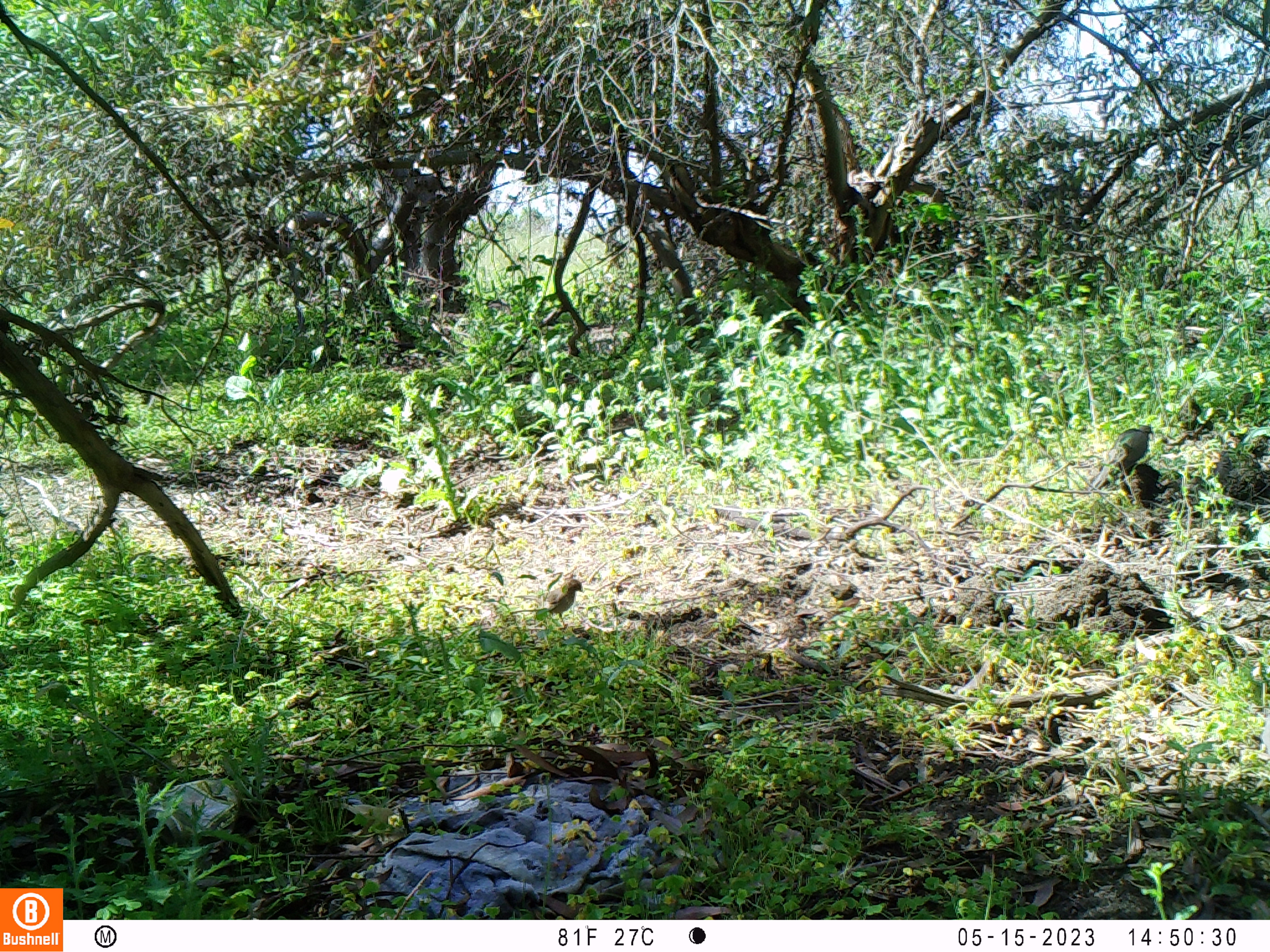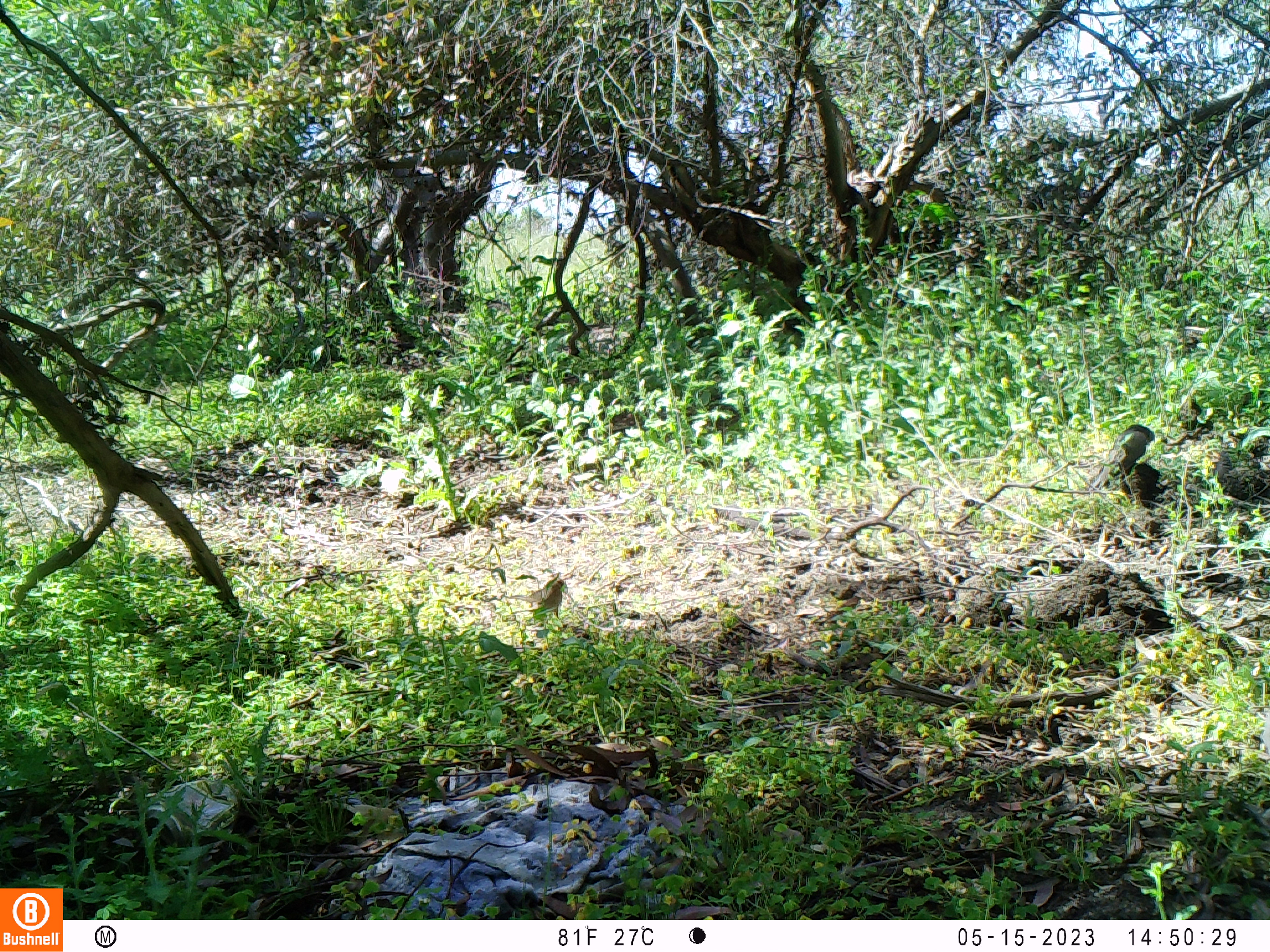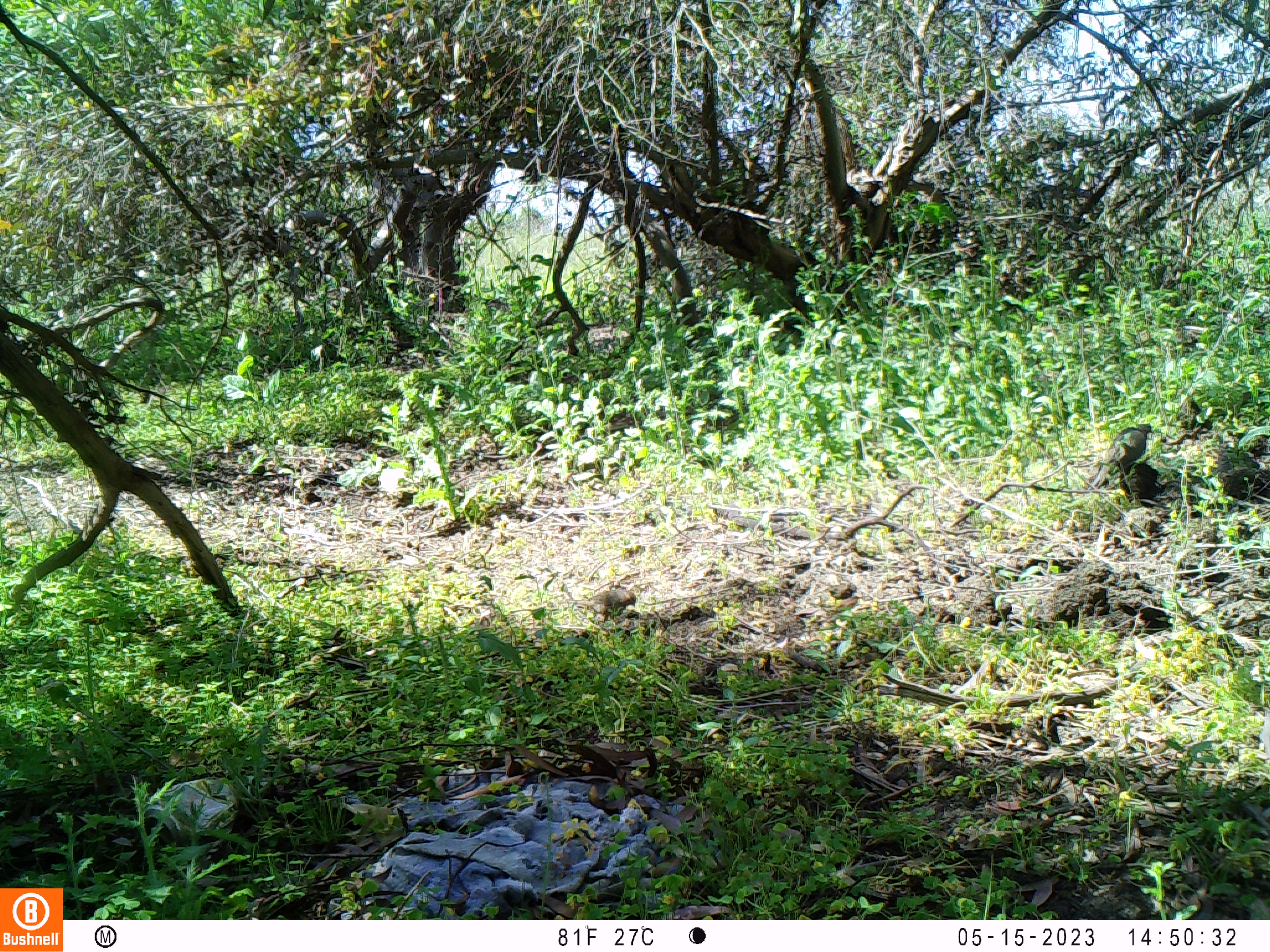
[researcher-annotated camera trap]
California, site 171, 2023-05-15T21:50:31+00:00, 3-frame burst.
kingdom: Animalia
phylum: Chordata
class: Aves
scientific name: Aves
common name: bird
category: unknown bird